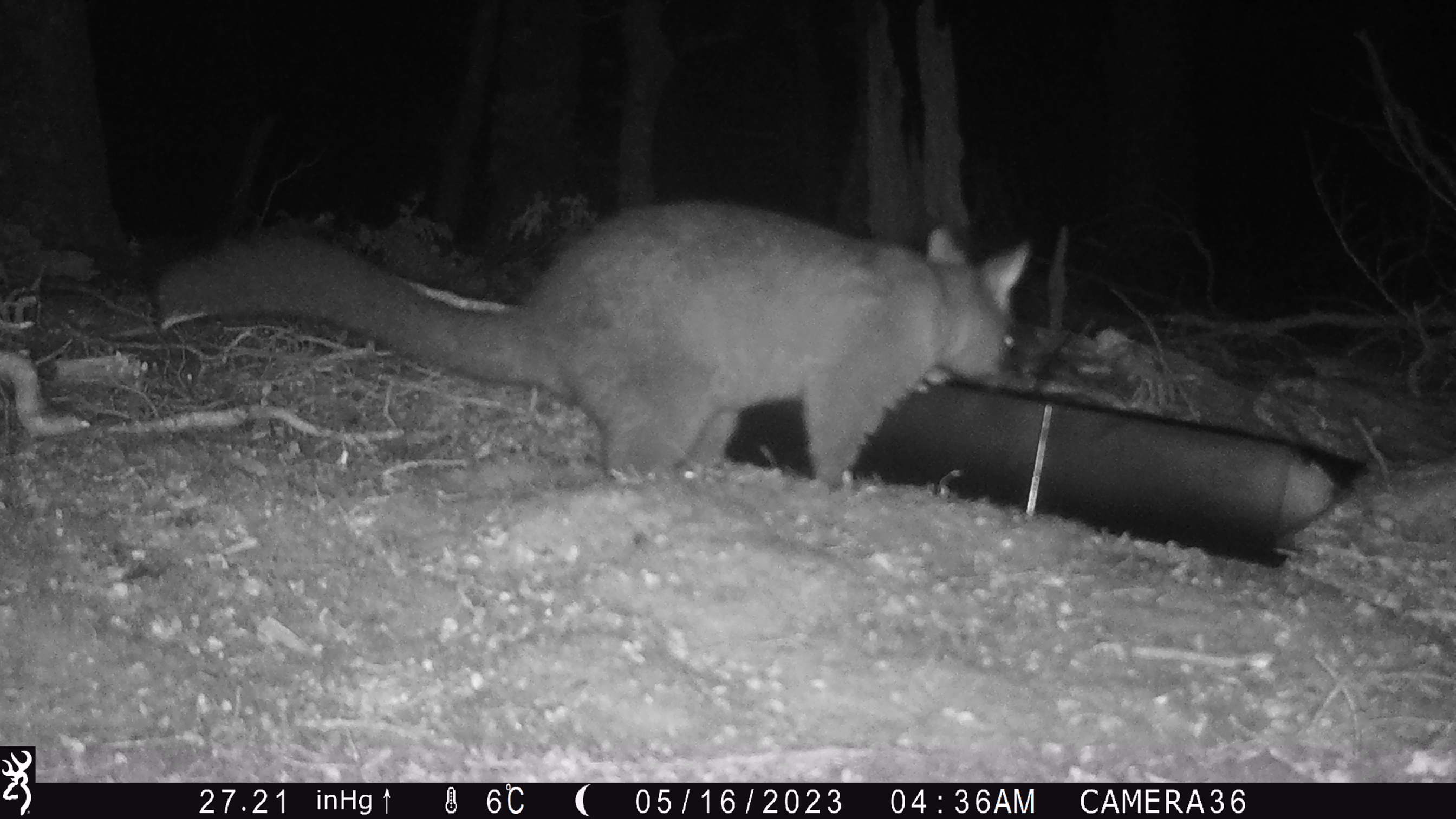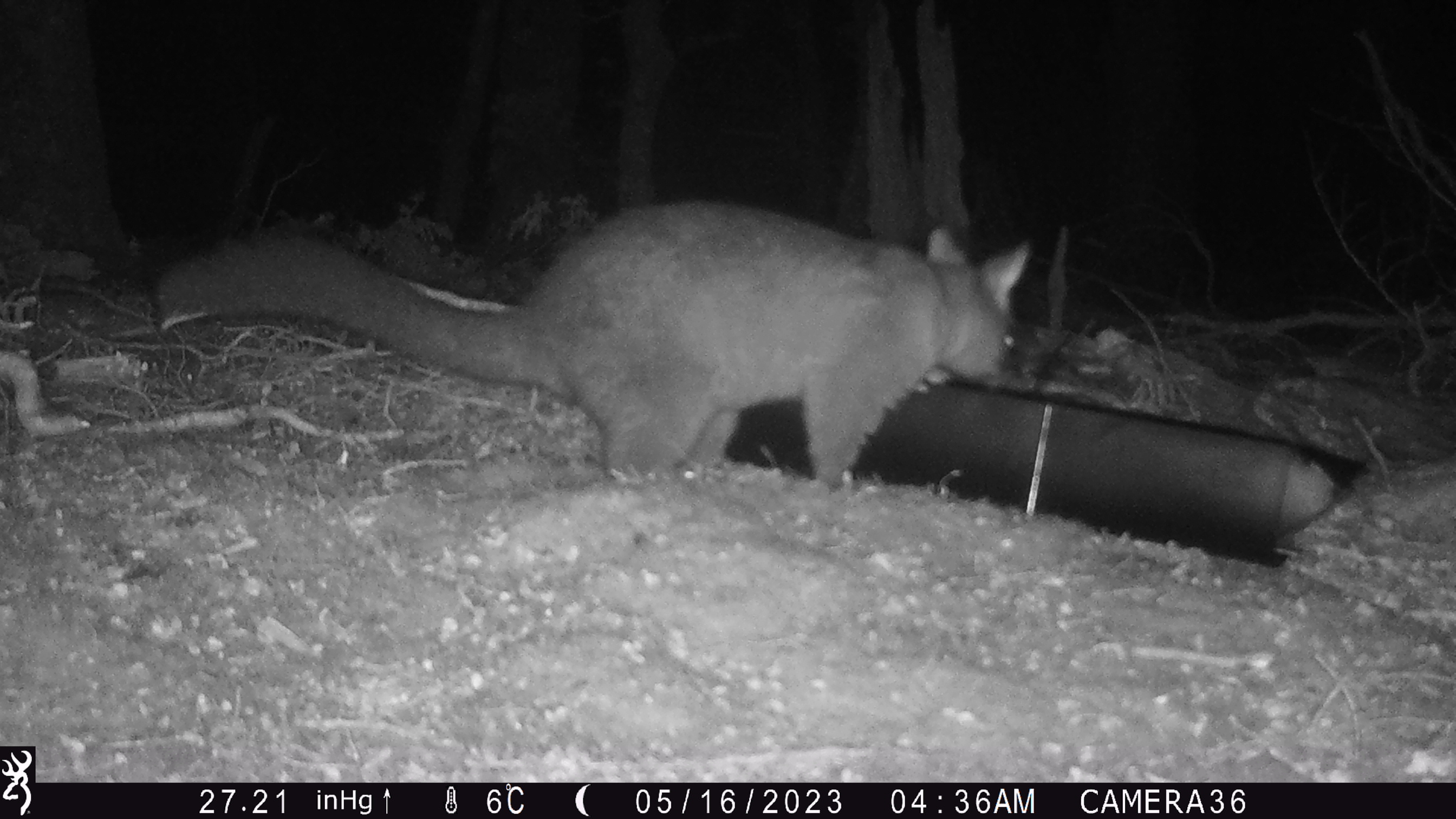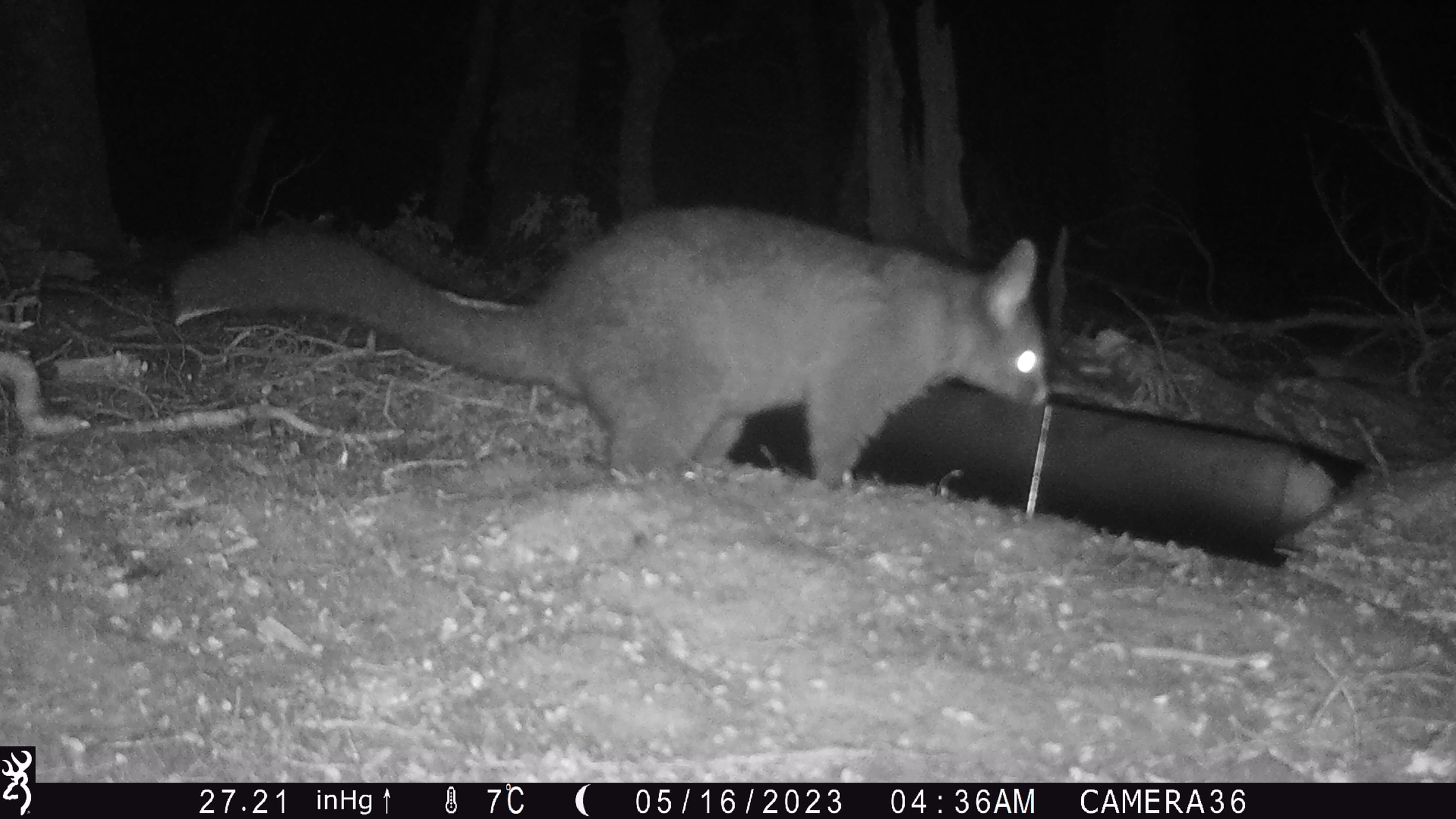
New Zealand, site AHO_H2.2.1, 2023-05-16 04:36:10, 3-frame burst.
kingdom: Animalia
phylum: Chordata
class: Mammalia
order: Diprotodontia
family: Phalangeridae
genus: Trichosurus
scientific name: Trichosurus vulpecula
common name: common brushtail possum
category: possum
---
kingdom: Animalia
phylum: Chordata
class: Mammalia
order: Carnivora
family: Mustelidae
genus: Mustela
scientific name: Mustela erminea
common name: stoat